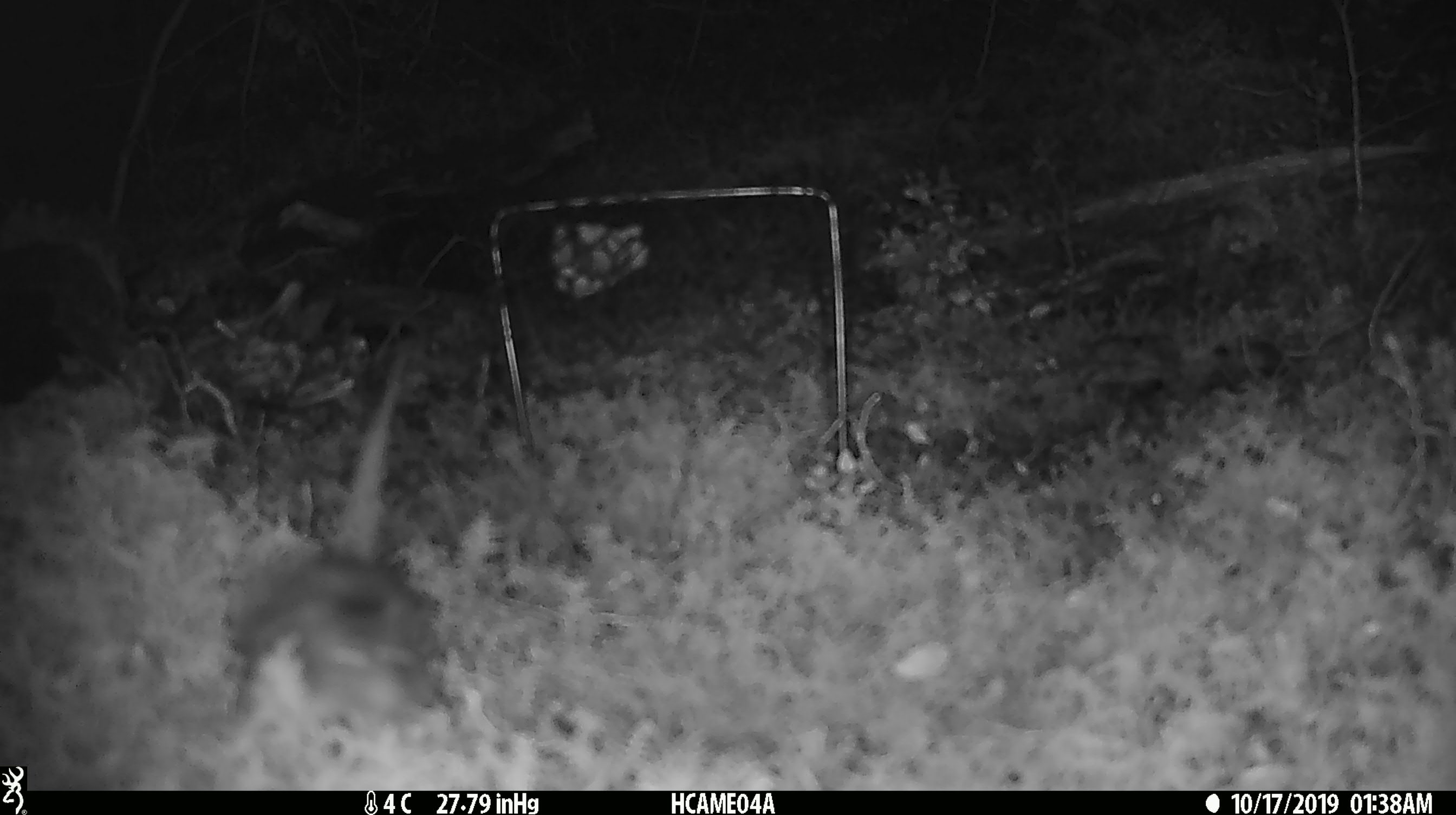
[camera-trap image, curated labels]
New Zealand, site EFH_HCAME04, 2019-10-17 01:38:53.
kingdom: Animalia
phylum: Chordata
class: Mammalia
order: Rodentia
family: Muridae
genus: Mus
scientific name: Mus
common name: mouse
Mouse (Mus).